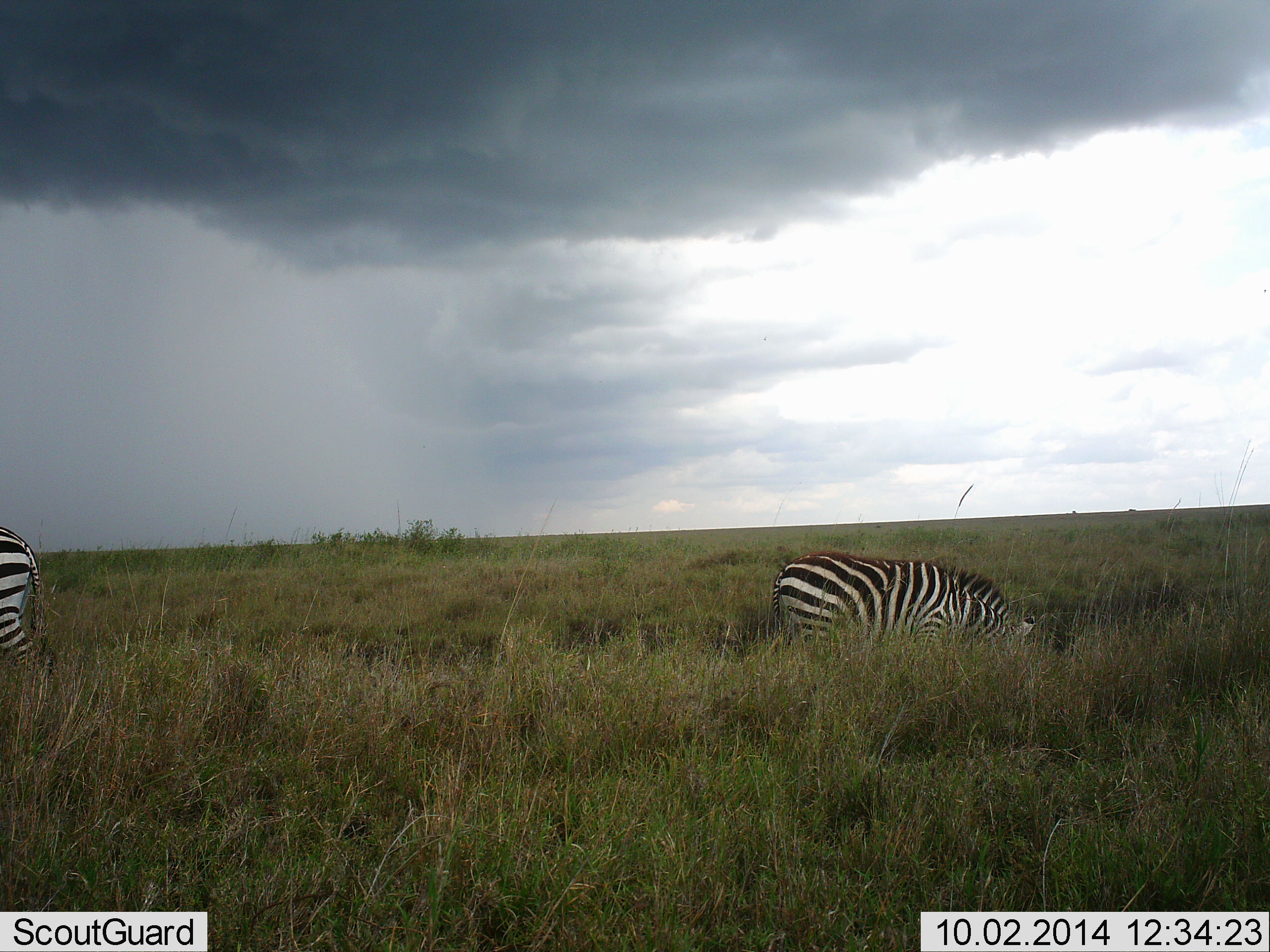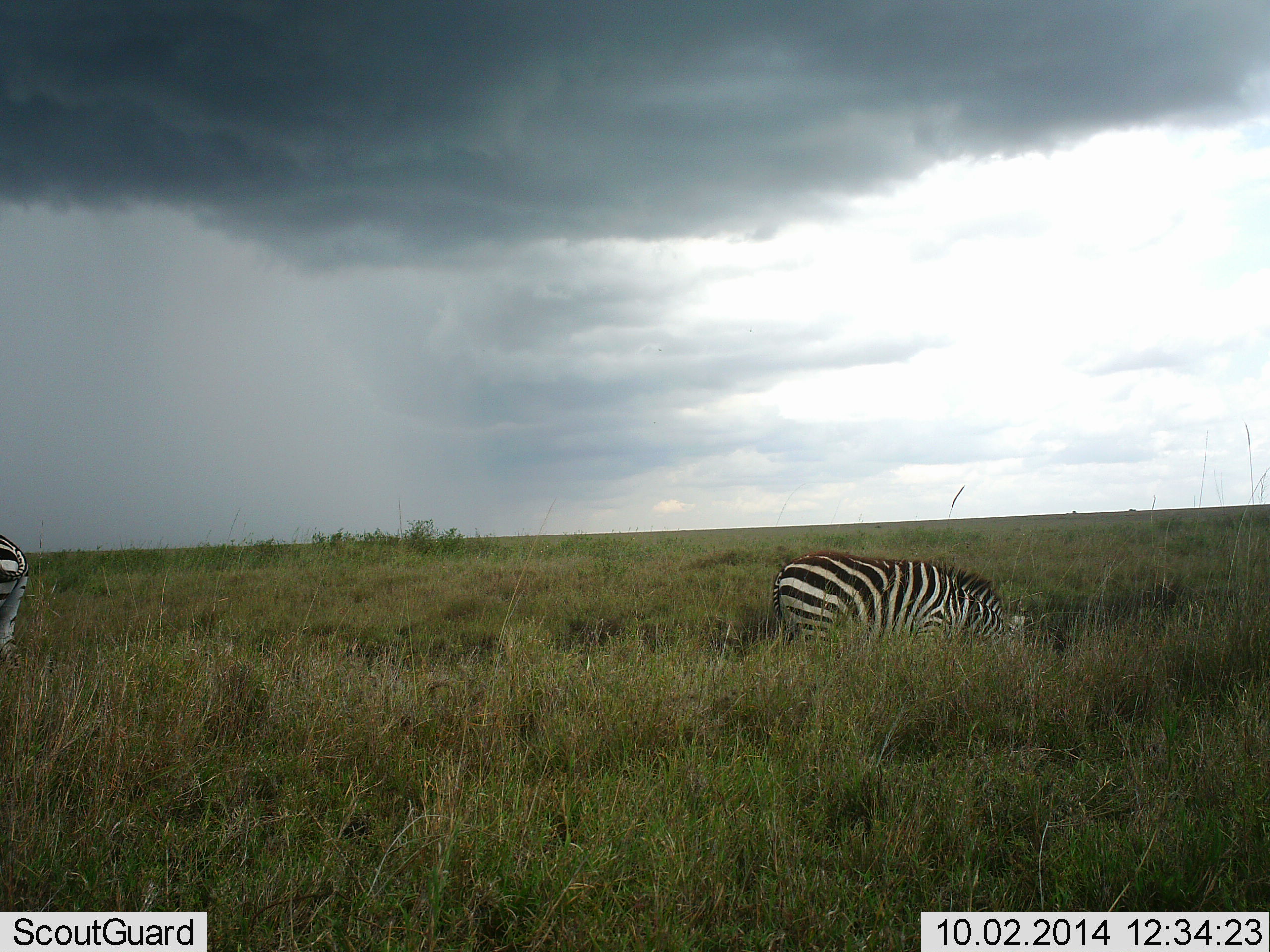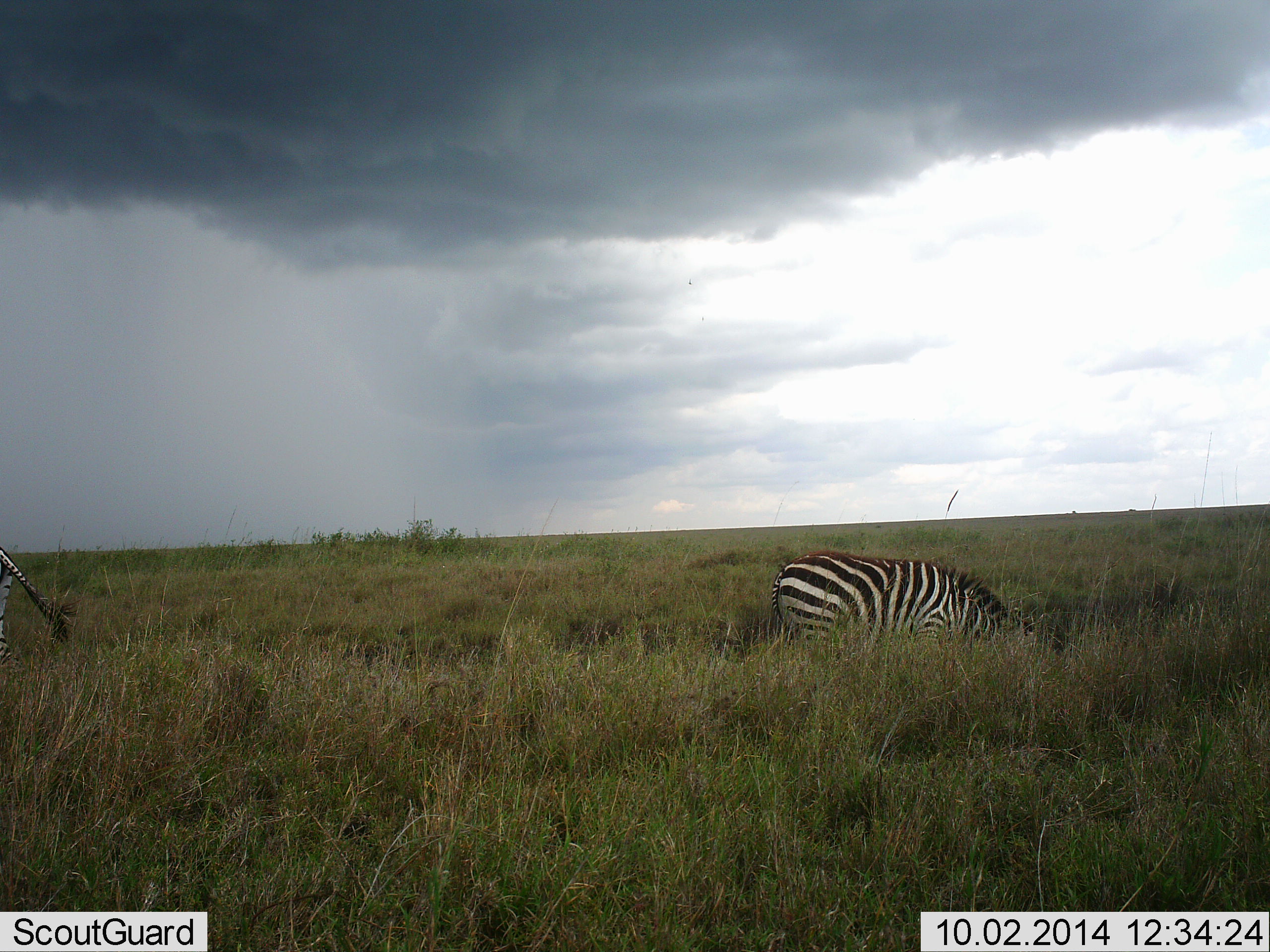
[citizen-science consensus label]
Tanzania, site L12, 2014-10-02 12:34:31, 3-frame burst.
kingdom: Animalia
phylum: Chordata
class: Mammalia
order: Perissodactyla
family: Equidae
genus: Equus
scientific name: Equus quagga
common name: plains zebra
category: zebra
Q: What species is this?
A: Zebra (plains zebra) (Equus quagga).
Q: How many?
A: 2.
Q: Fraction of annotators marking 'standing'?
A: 20%.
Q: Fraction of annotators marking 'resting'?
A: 0%.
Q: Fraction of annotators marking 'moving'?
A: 10%.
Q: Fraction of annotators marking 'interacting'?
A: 0%.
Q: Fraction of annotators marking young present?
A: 0%.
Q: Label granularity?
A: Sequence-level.